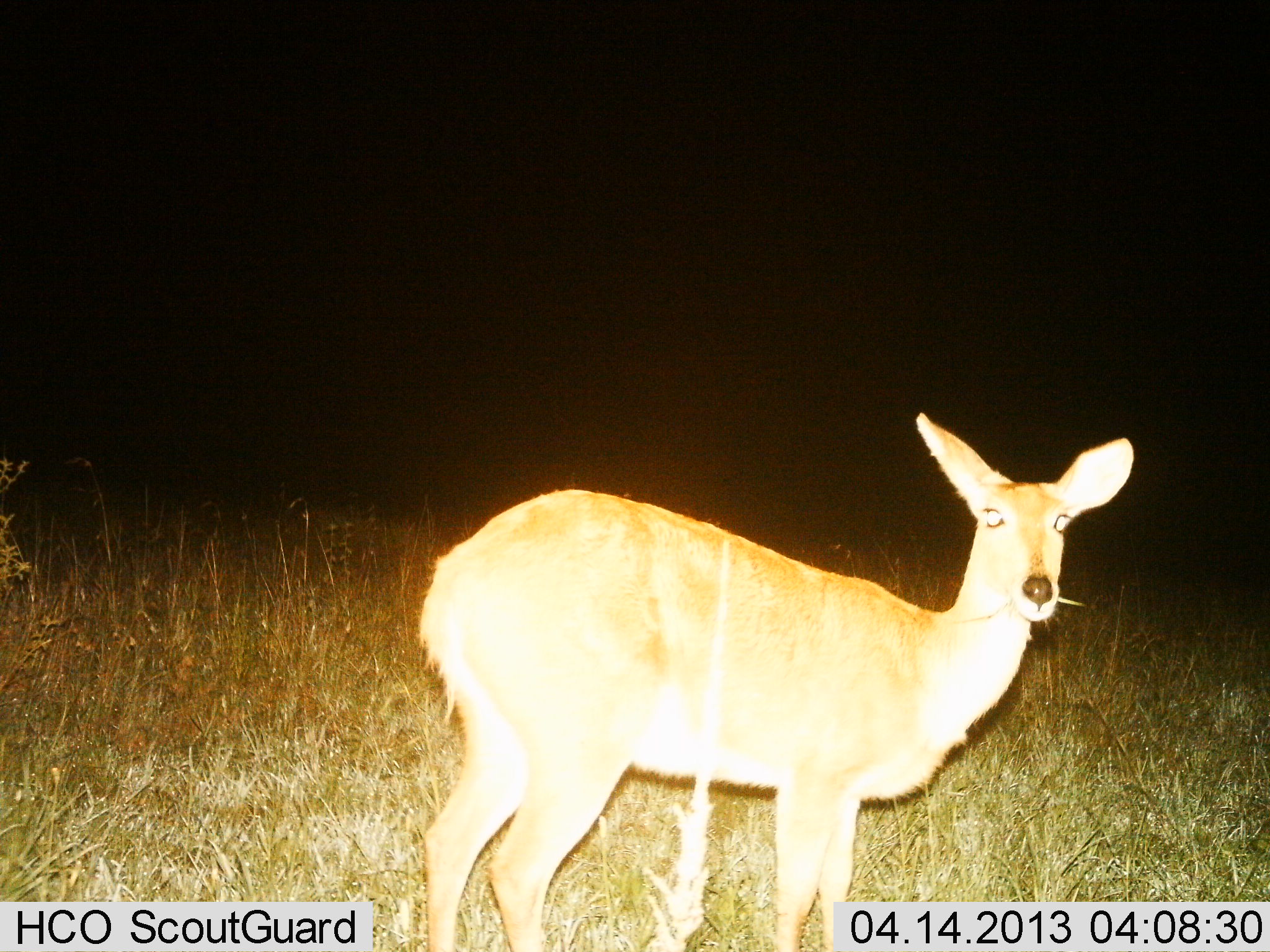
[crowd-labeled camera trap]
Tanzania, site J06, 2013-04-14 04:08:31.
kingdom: Animalia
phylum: Chordata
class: Mammalia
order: Artiodactyla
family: Bovidae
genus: Redunca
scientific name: Redunca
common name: reedbuck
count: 1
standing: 100%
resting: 0%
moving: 0%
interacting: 0%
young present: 0%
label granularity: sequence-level